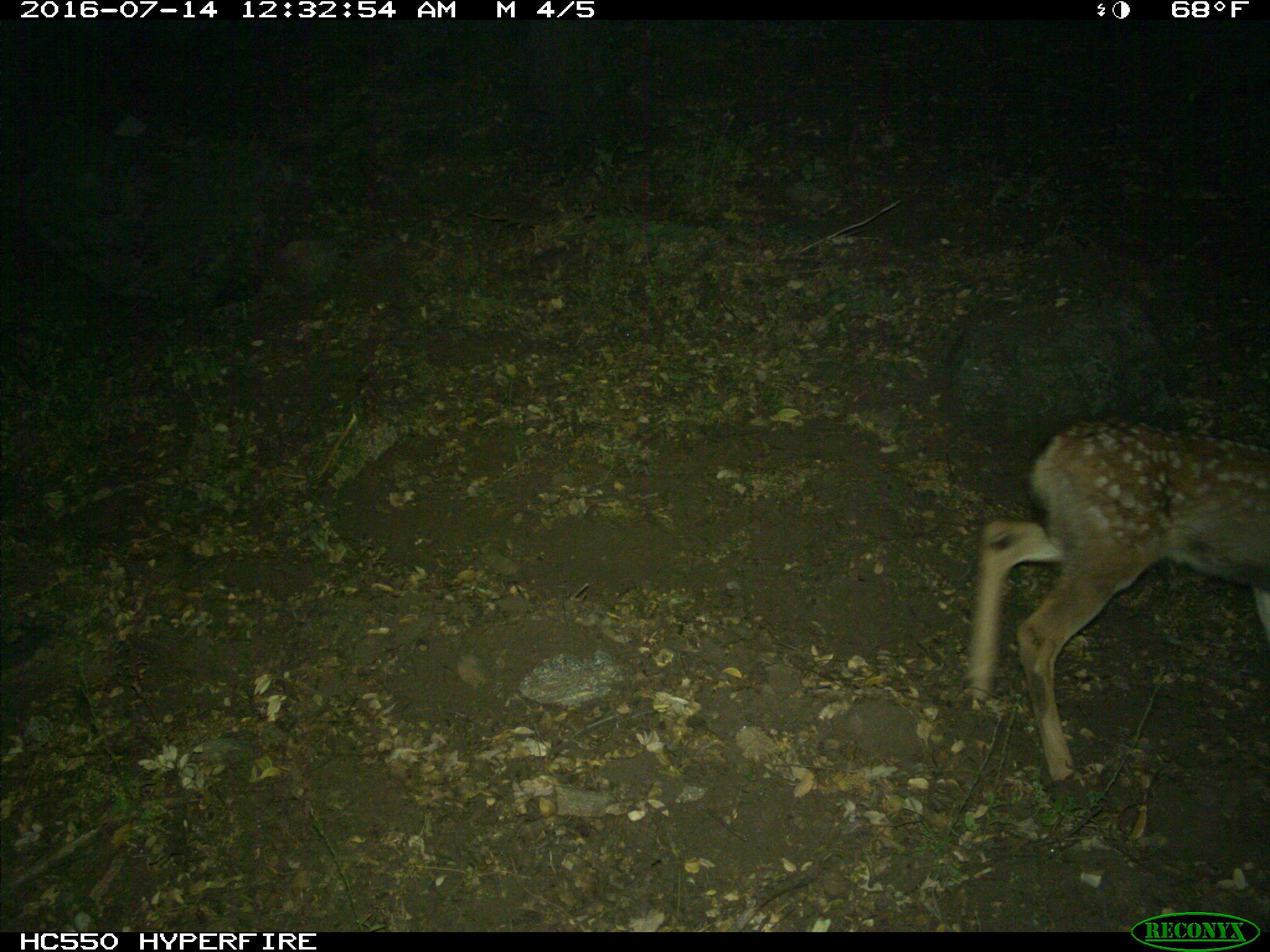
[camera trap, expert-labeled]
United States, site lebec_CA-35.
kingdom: Animalia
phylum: Chordata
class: Mammalia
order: Artiodactyla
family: Cervidae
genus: Odocoileus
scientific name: Odocoileus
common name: deer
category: unidentified deer